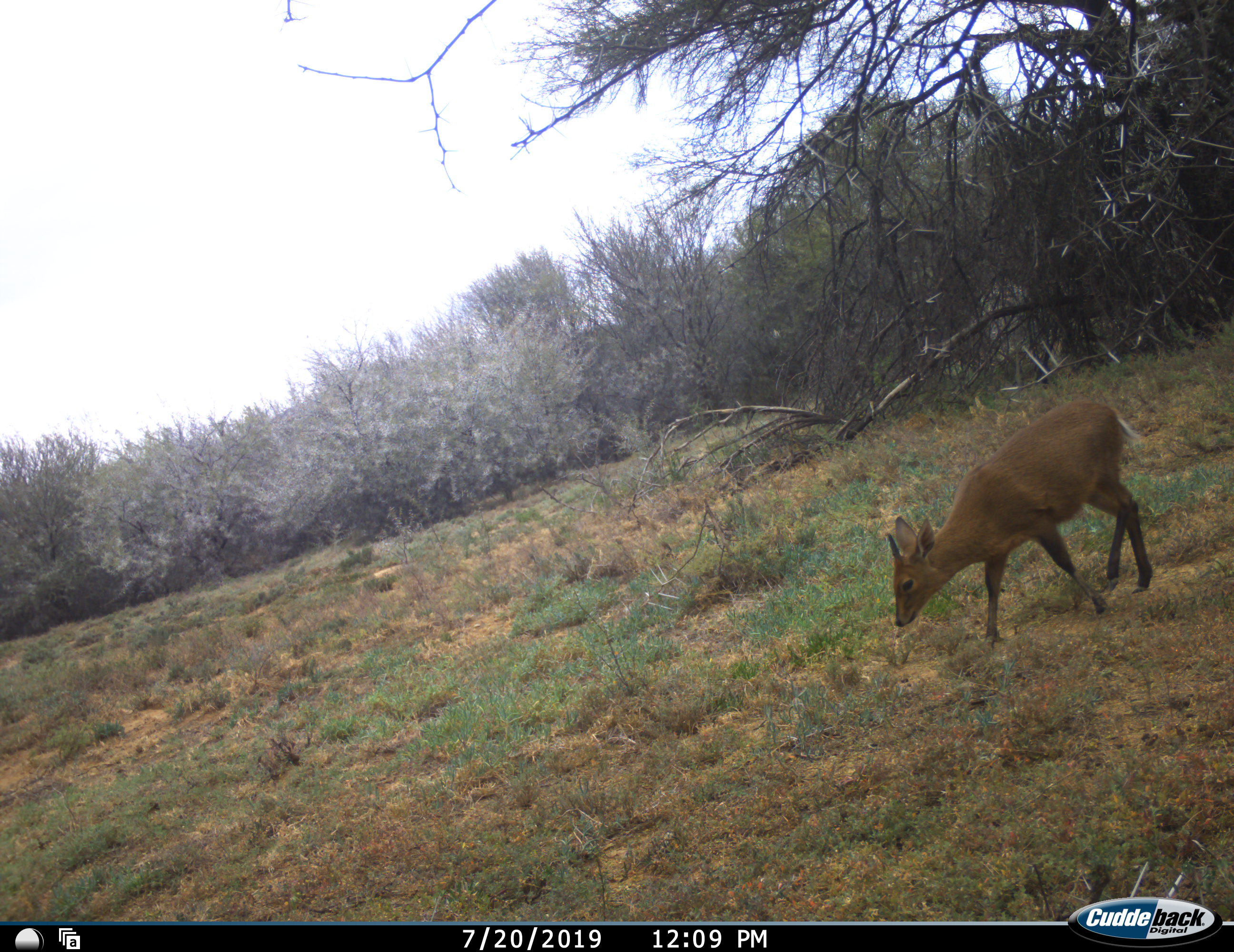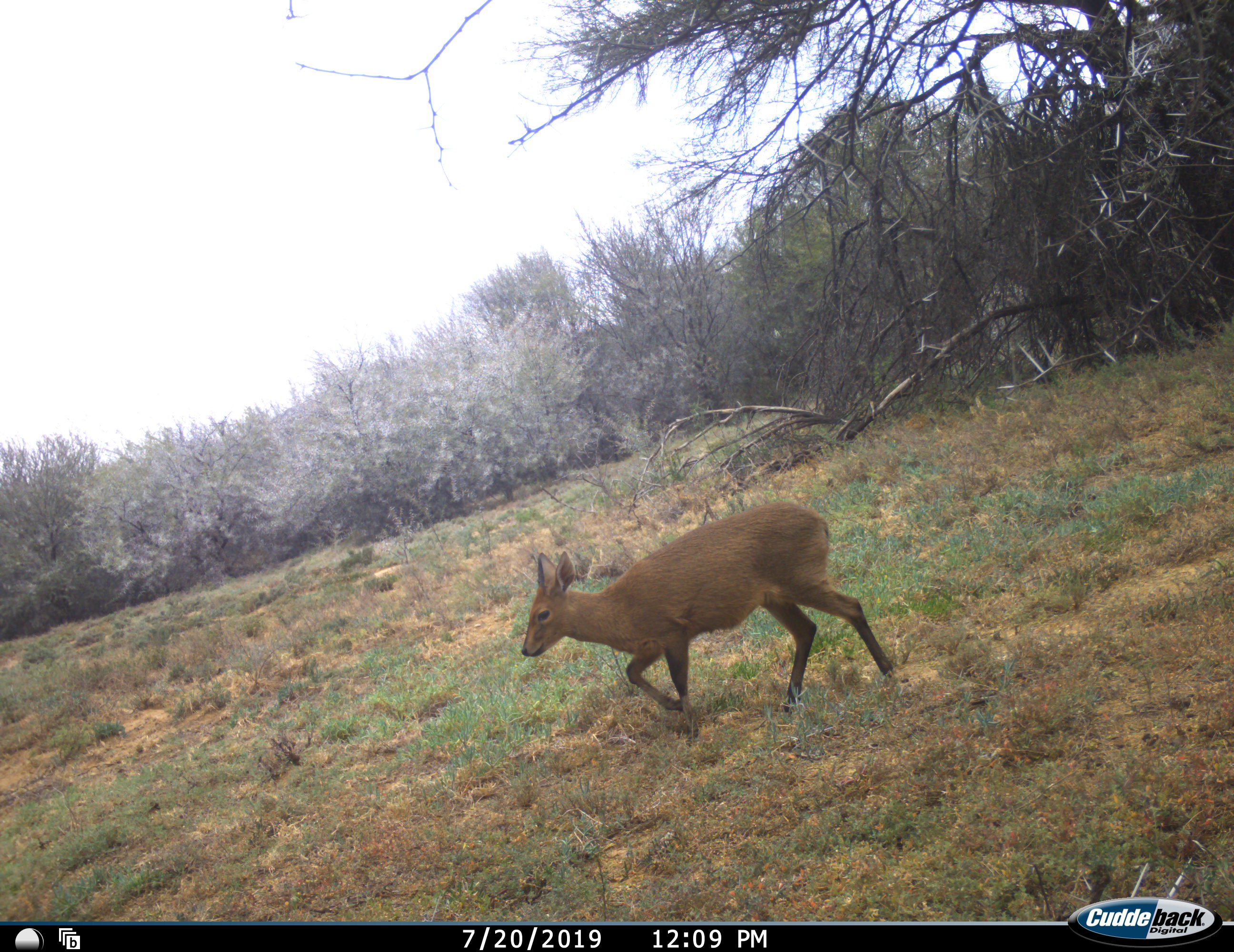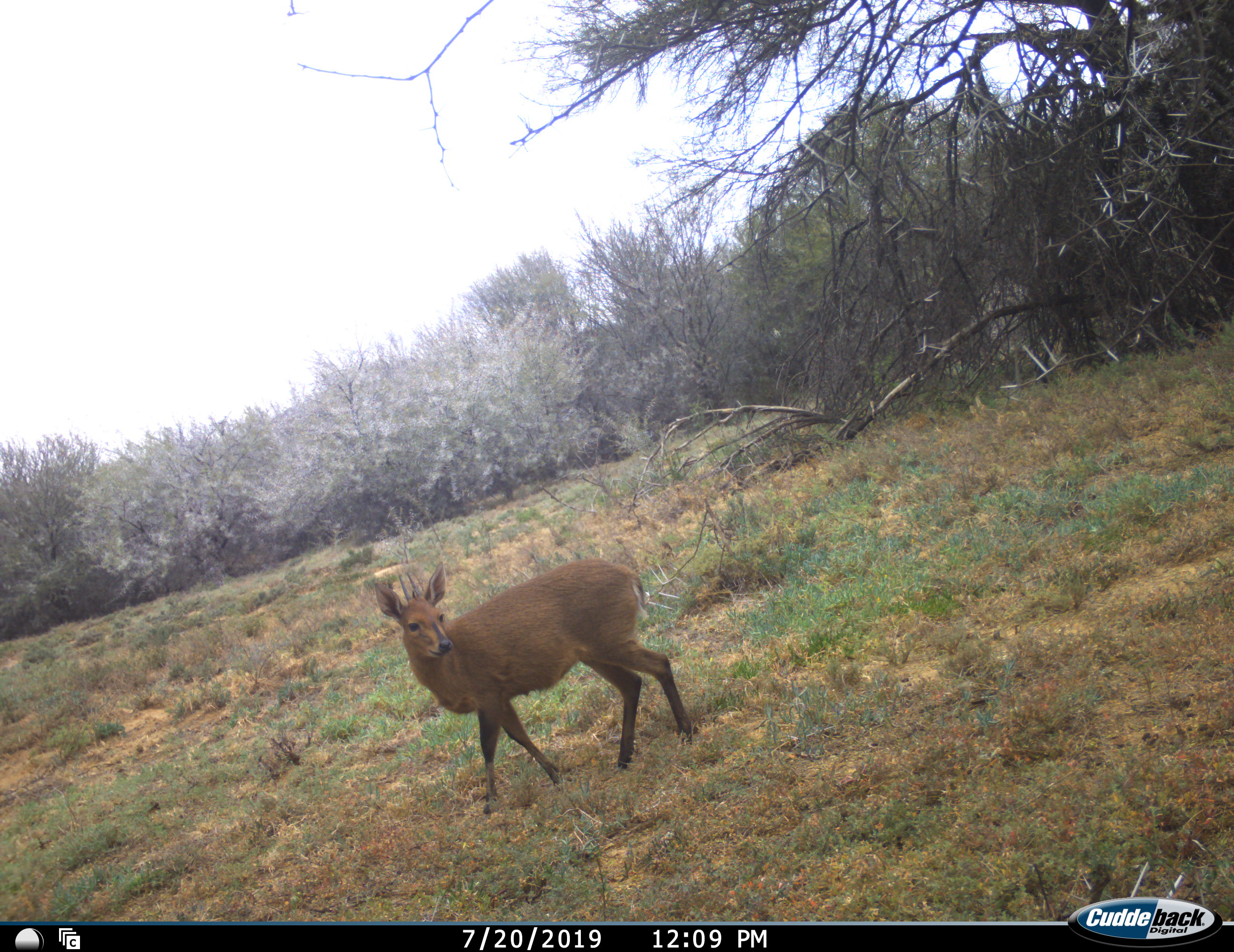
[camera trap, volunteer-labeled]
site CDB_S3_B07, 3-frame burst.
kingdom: Animalia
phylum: Chordata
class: Mammalia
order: Artiodactyla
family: Bovidae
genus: Sylvicapra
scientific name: Sylvicapra grimmia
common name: common duiker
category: duikercommongrey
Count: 1.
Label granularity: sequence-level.